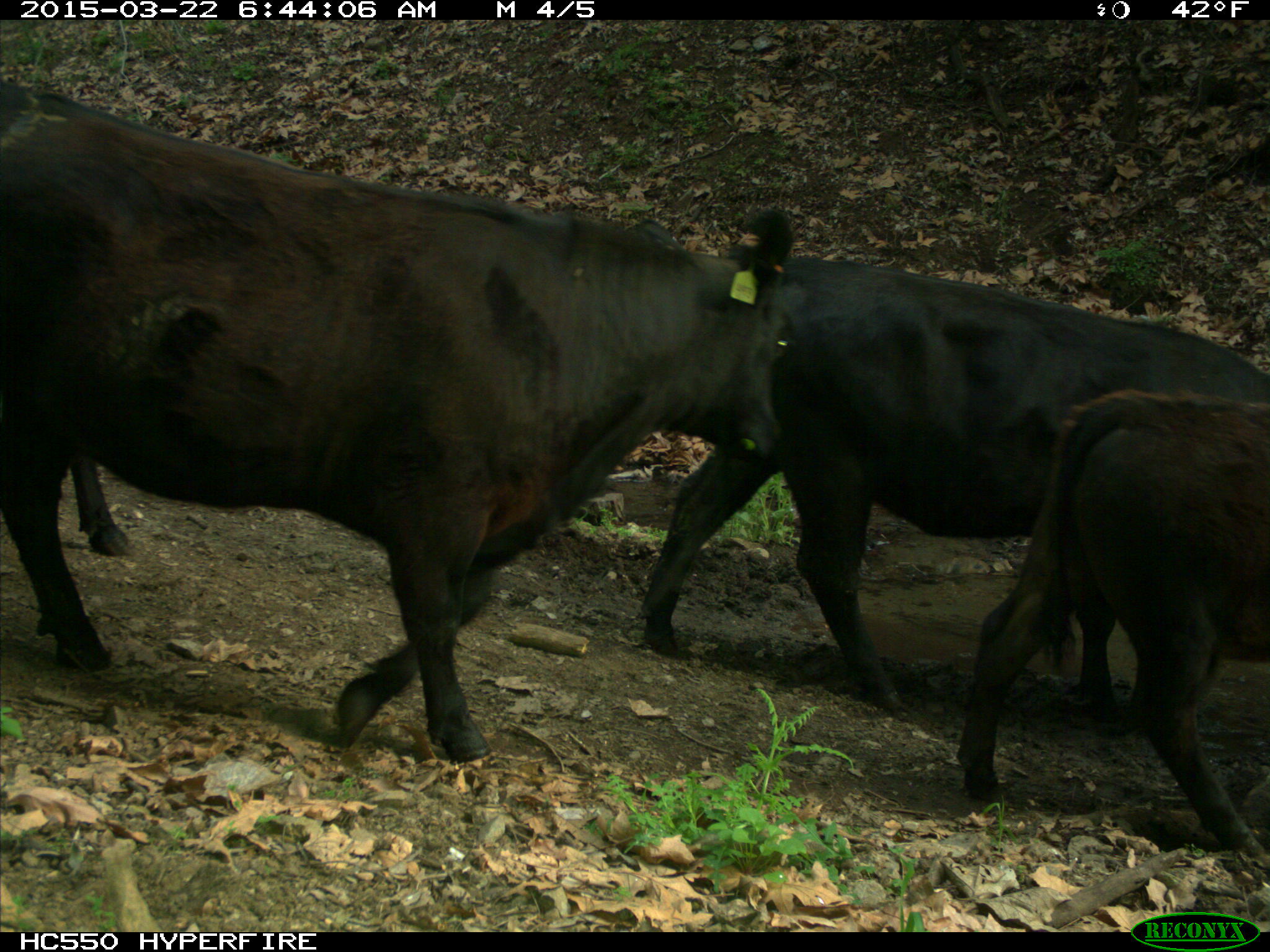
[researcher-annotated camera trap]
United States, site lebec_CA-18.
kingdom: Animalia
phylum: Chordata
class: Mammalia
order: Artiodactyla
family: Bovidae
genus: Bos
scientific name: Bos taurus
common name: domestic cow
Bos taurus (domestic cow).